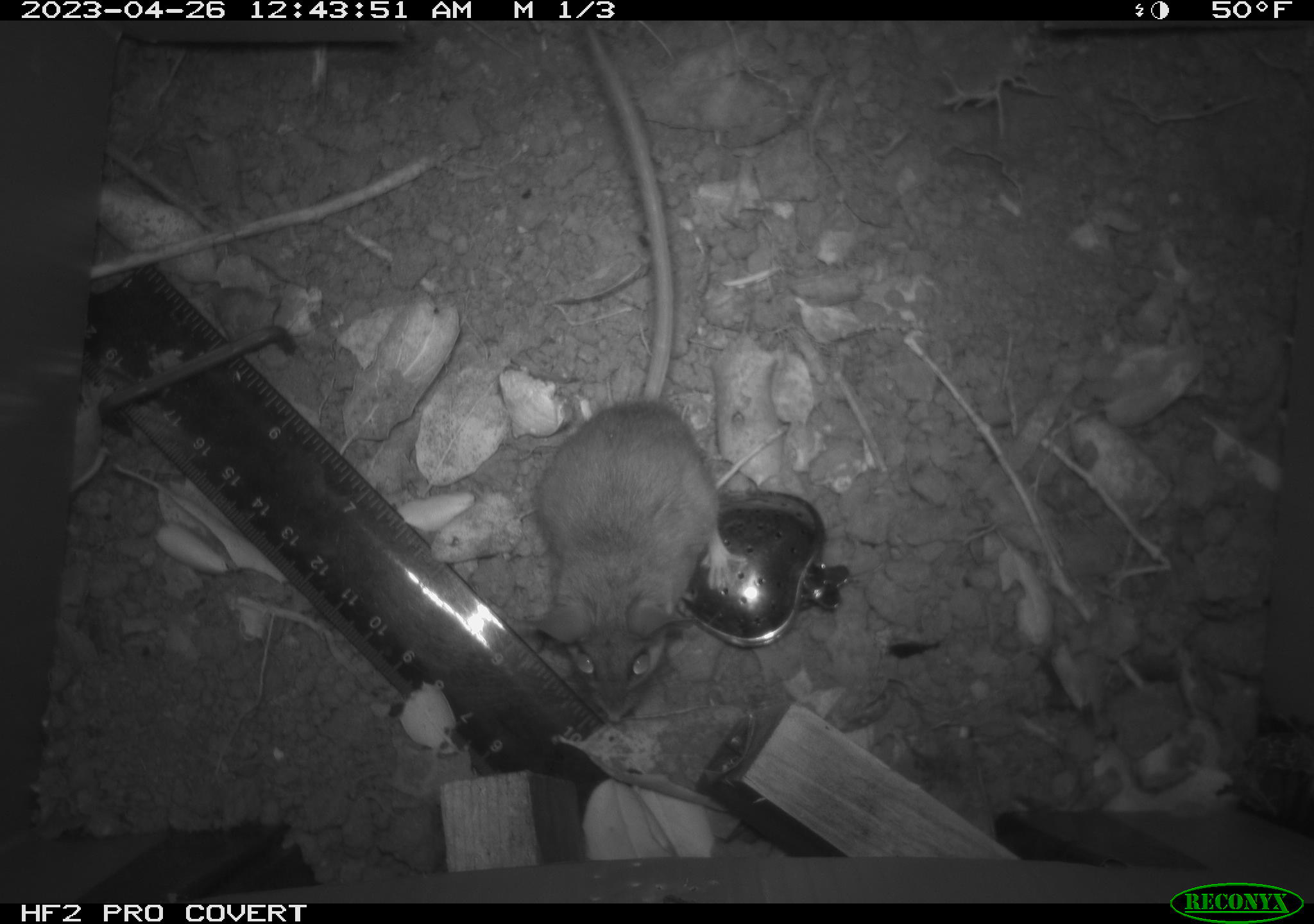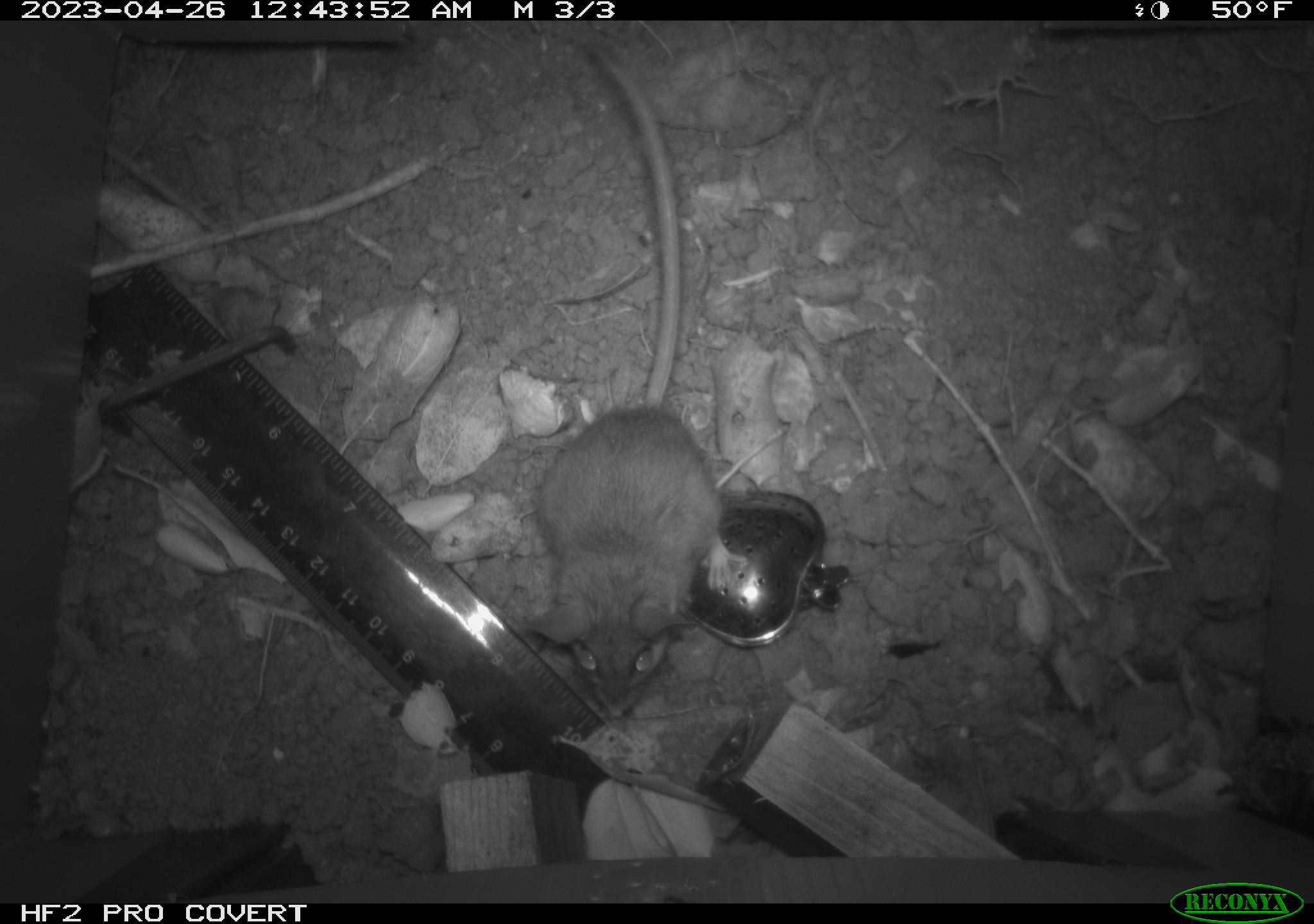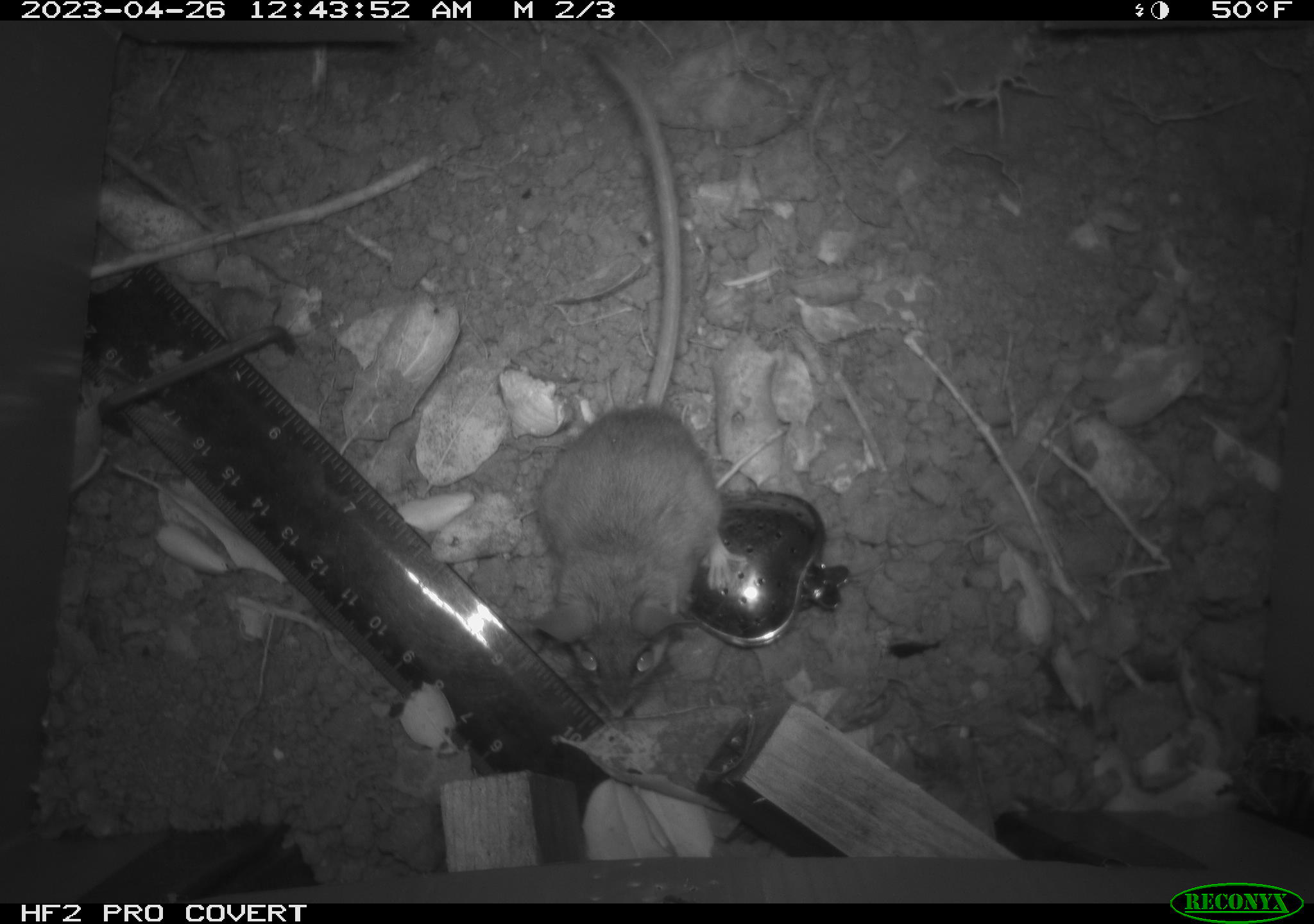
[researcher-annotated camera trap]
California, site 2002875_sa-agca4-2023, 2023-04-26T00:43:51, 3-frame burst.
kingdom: Animalia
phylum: Chordata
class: Mammalia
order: Rodentia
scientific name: Rodentia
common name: mouse species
Mouse species (Rodentia).